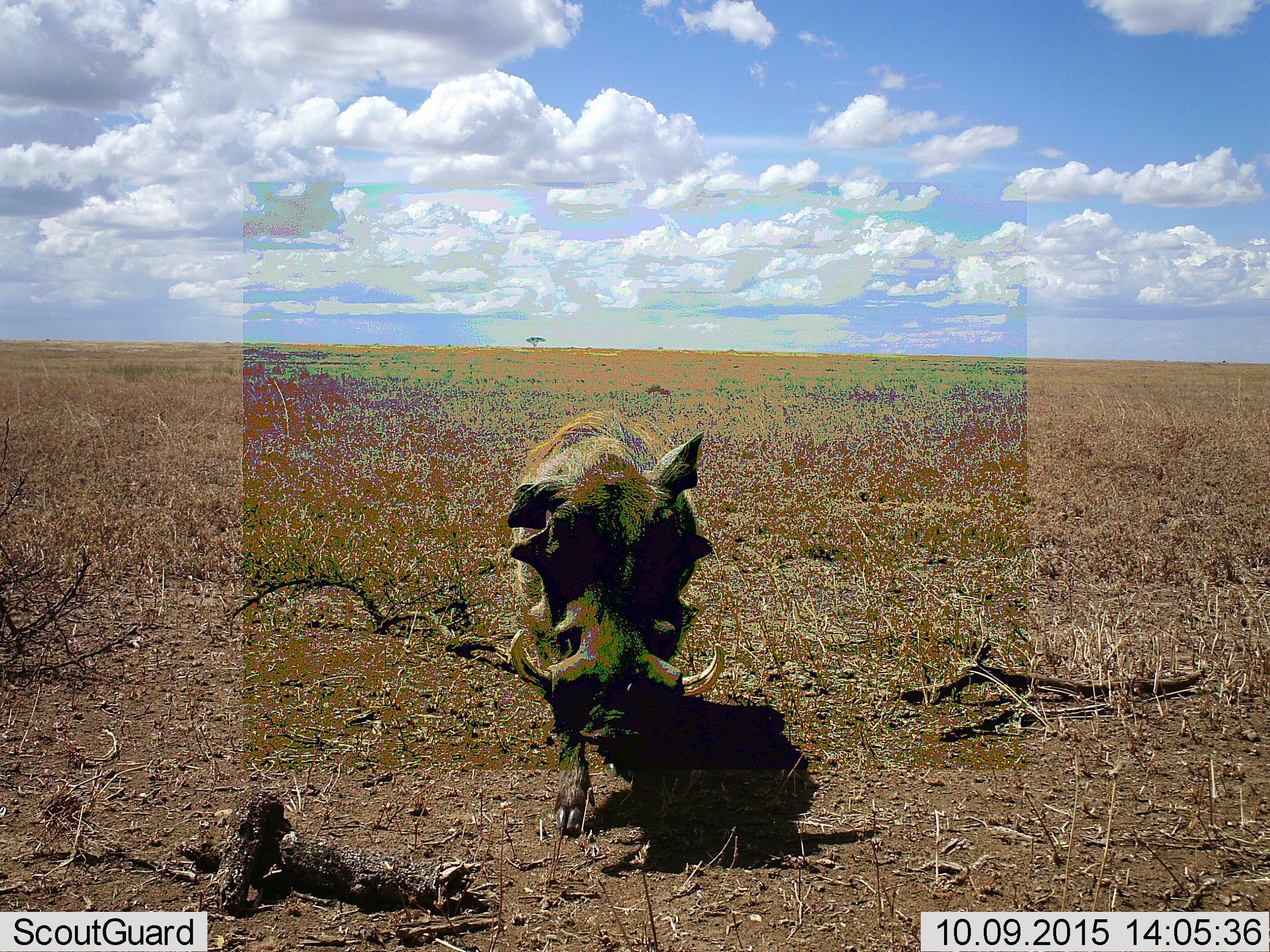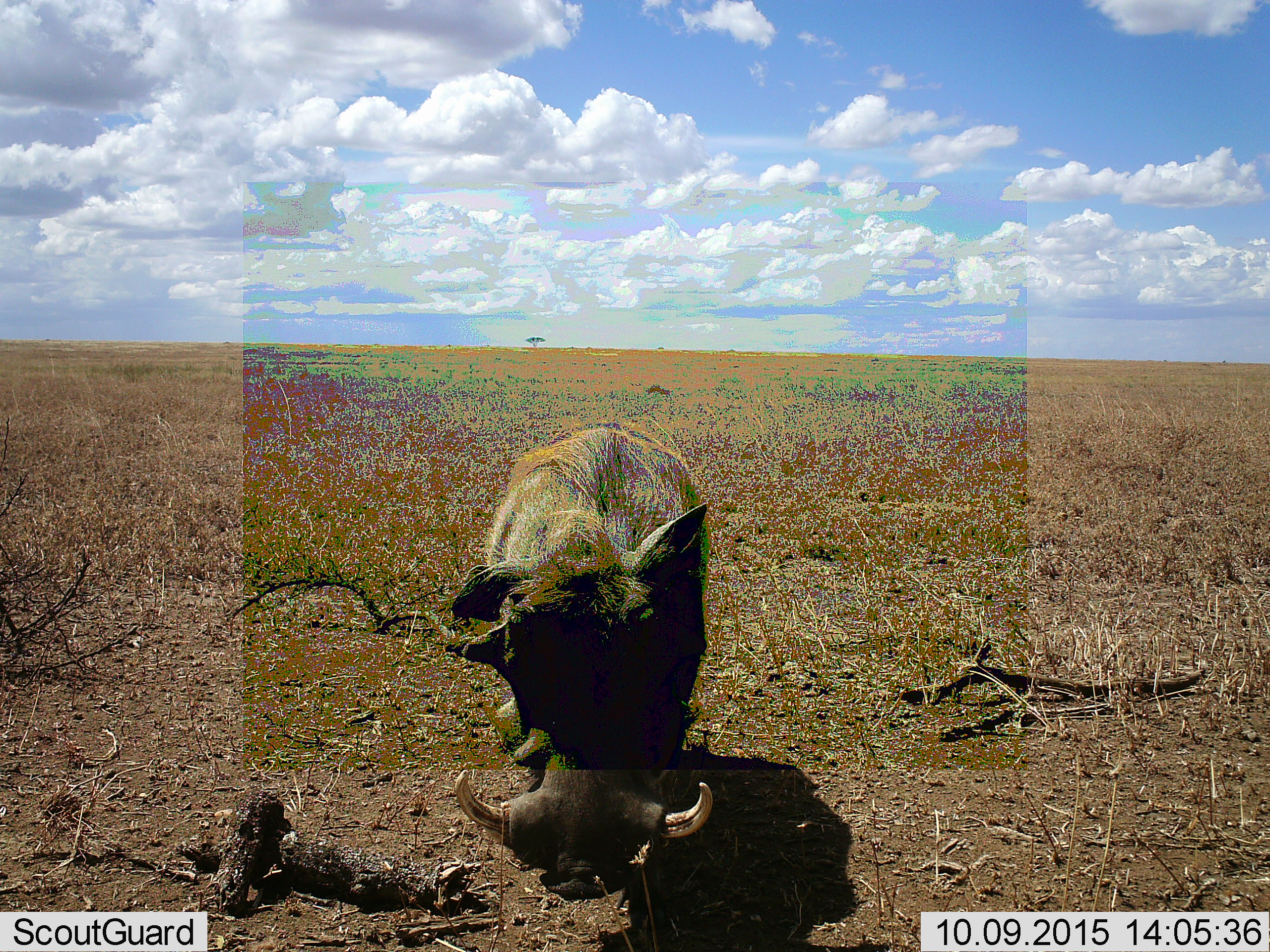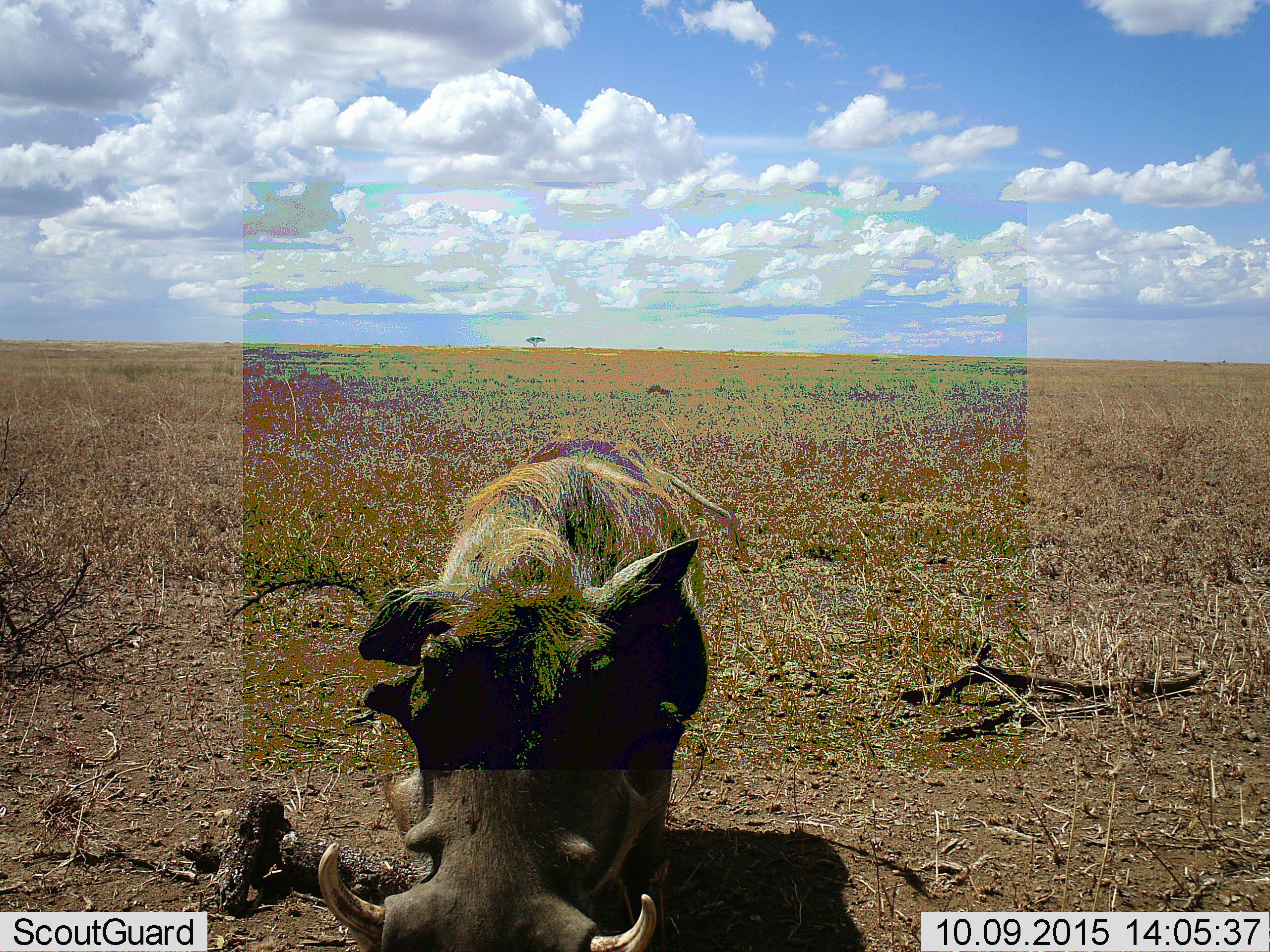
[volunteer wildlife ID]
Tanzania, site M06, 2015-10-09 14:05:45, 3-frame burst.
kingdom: Animalia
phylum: Chordata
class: Mammalia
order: Artiodactyla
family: Suidae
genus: Phacochoerus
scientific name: Phacochoerus africanus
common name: warthog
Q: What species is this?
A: Warthog (Phacochoerus africanus).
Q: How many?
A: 1.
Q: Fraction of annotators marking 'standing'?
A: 20%.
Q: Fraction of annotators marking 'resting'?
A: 0%.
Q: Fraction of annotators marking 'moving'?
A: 90%.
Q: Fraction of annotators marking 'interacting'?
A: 0%.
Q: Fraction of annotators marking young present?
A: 0%.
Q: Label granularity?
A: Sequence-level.